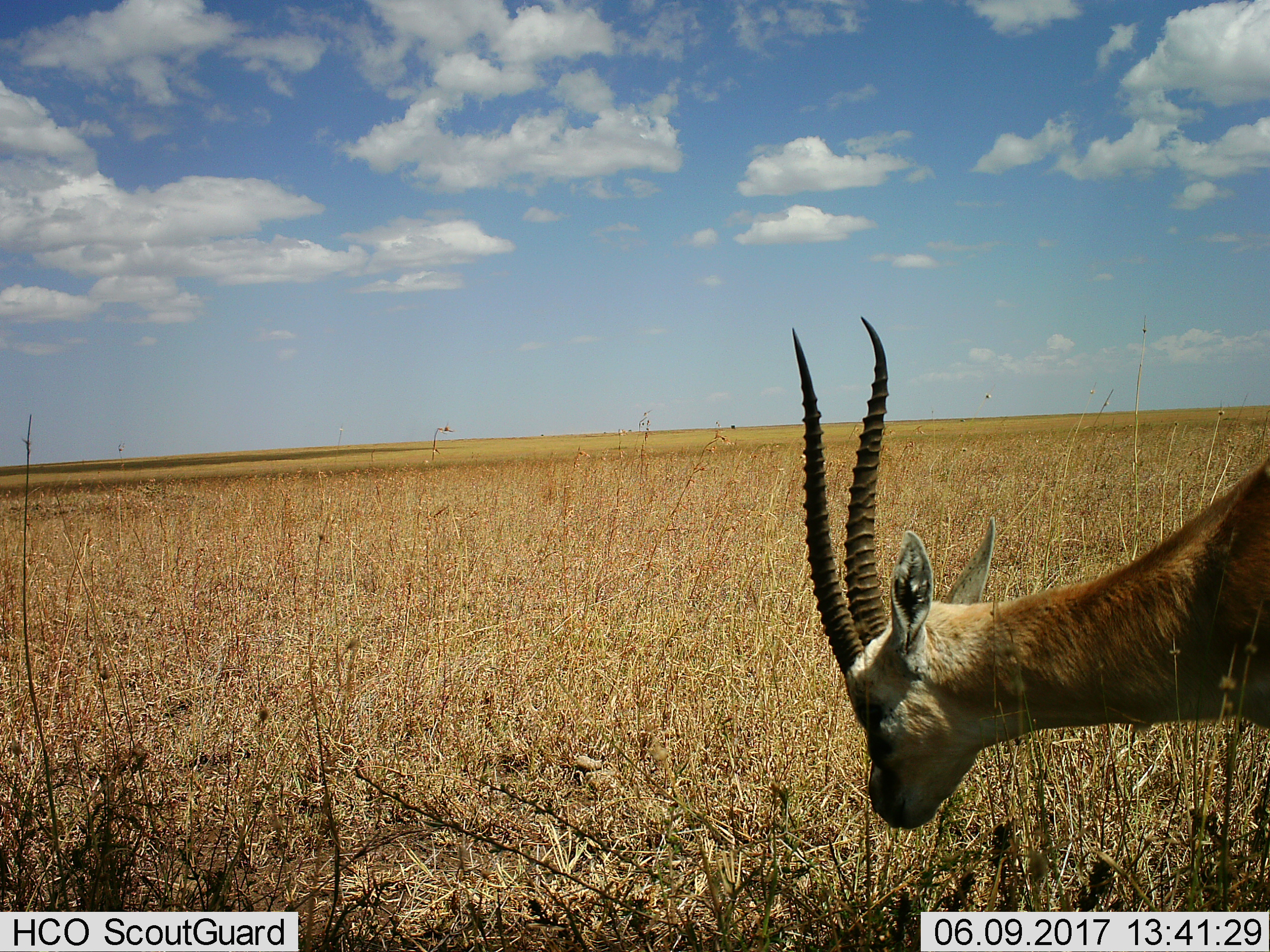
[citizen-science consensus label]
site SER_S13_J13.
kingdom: Animalia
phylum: Chordata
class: Mammalia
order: Artiodactyla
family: Bovidae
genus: Eudorcas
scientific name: Eudorcas thomsonii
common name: thomson's gazelle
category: gazellethomsons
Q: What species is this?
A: Gazellethomsons (thomson's gazelle) (Eudorcas thomsonii).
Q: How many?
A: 1.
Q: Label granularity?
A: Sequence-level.